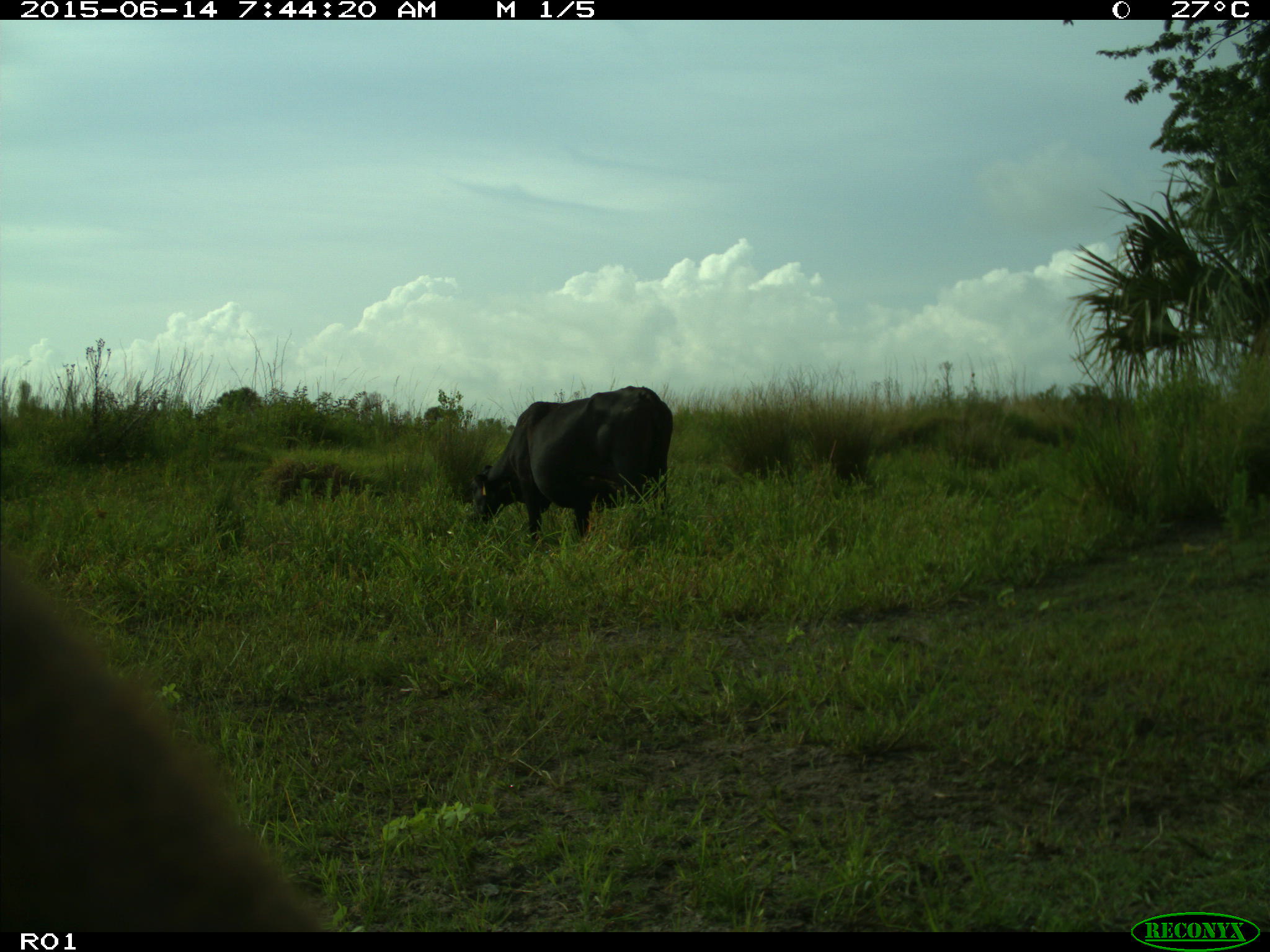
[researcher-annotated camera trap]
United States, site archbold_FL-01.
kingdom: Animalia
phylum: Chordata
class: Mammalia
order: Artiodactyla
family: Bovidae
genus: Bos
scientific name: Bos taurus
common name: domestic cow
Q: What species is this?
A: Bos taurus (domestic cow).